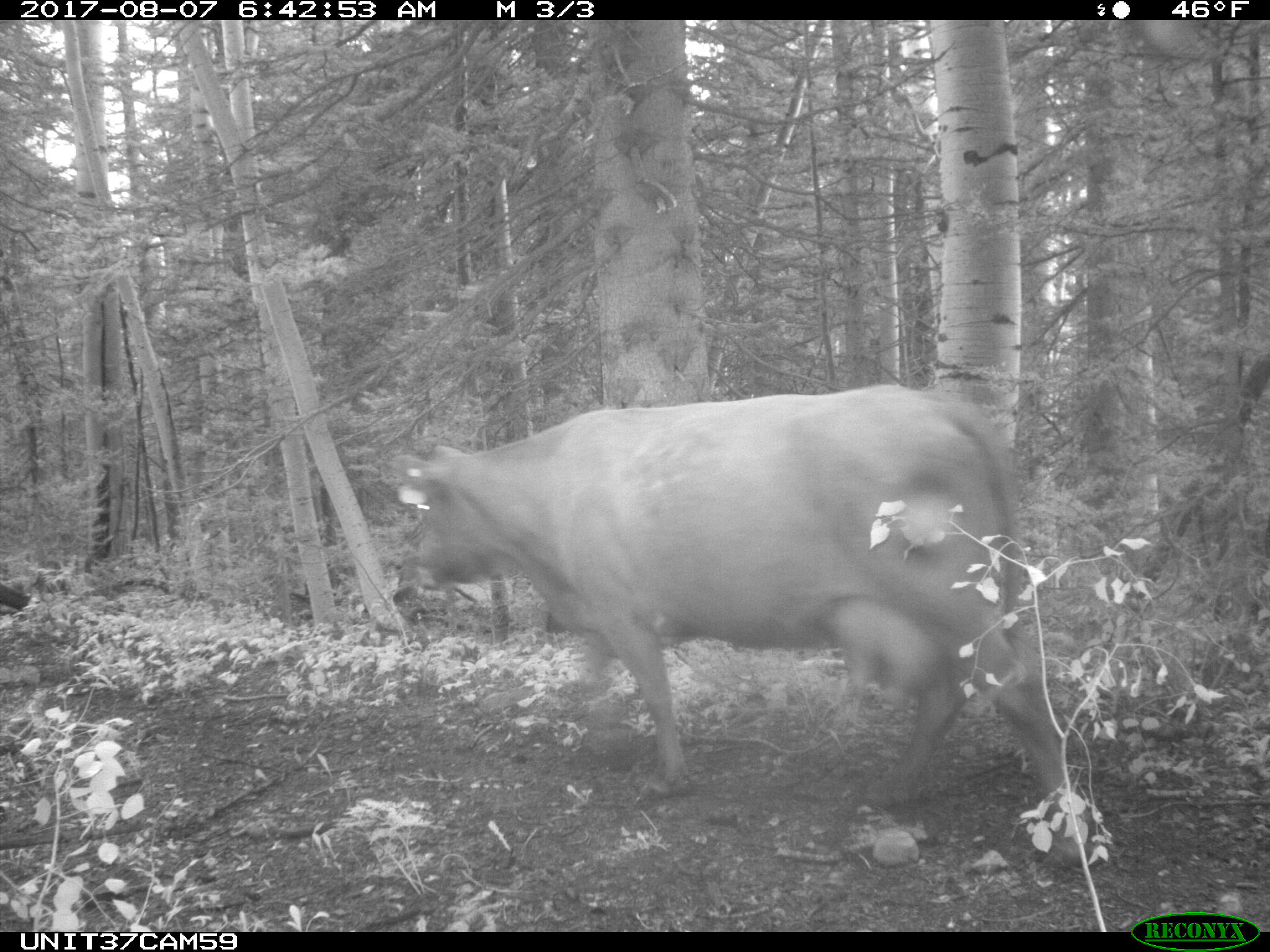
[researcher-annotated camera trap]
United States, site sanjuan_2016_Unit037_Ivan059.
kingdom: Animalia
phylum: Chordata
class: Mammalia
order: Artiodactyla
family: Bovidae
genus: Bos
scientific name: Bos taurus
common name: domestic cow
Bos taurus (domestic cow).